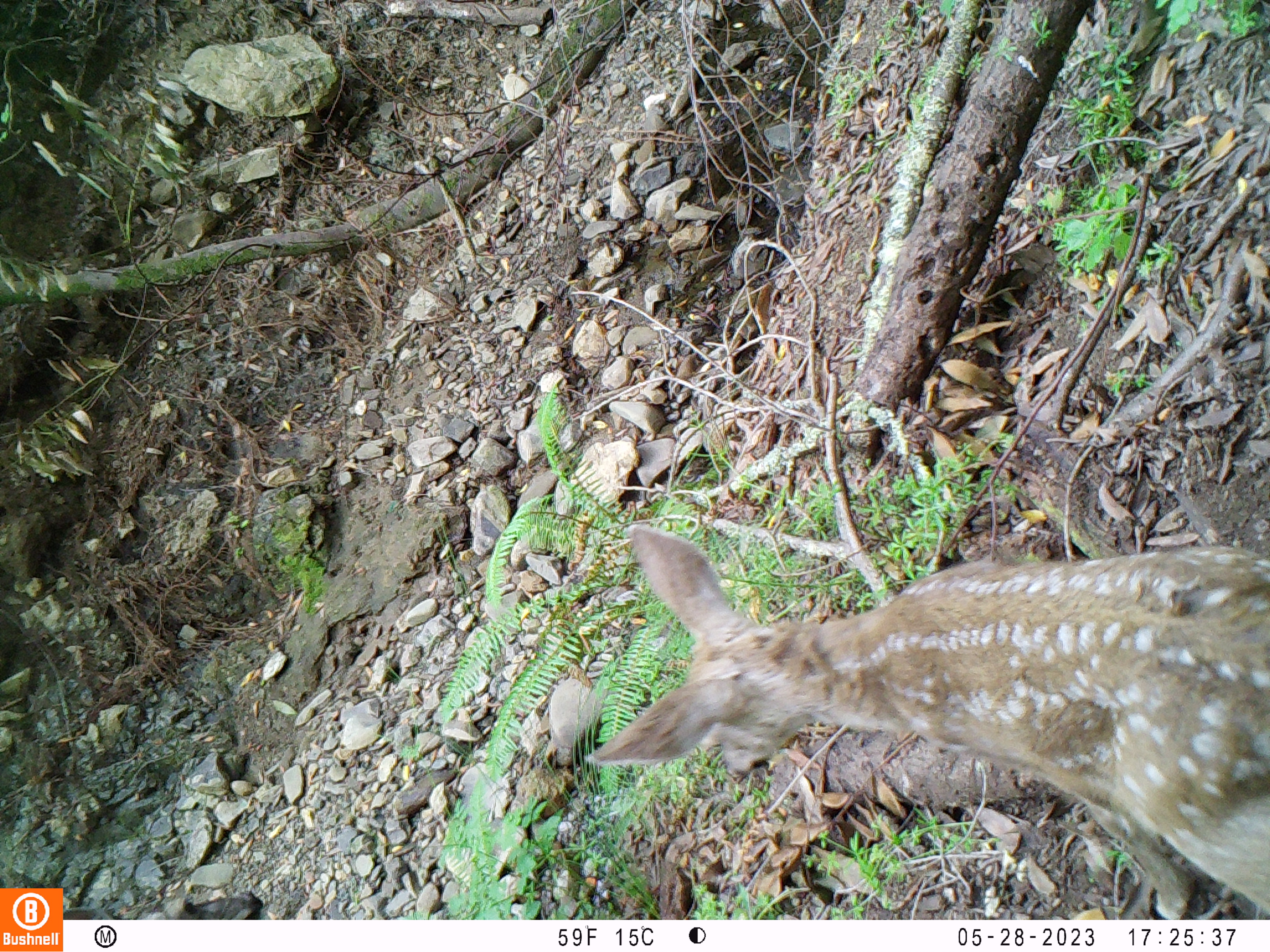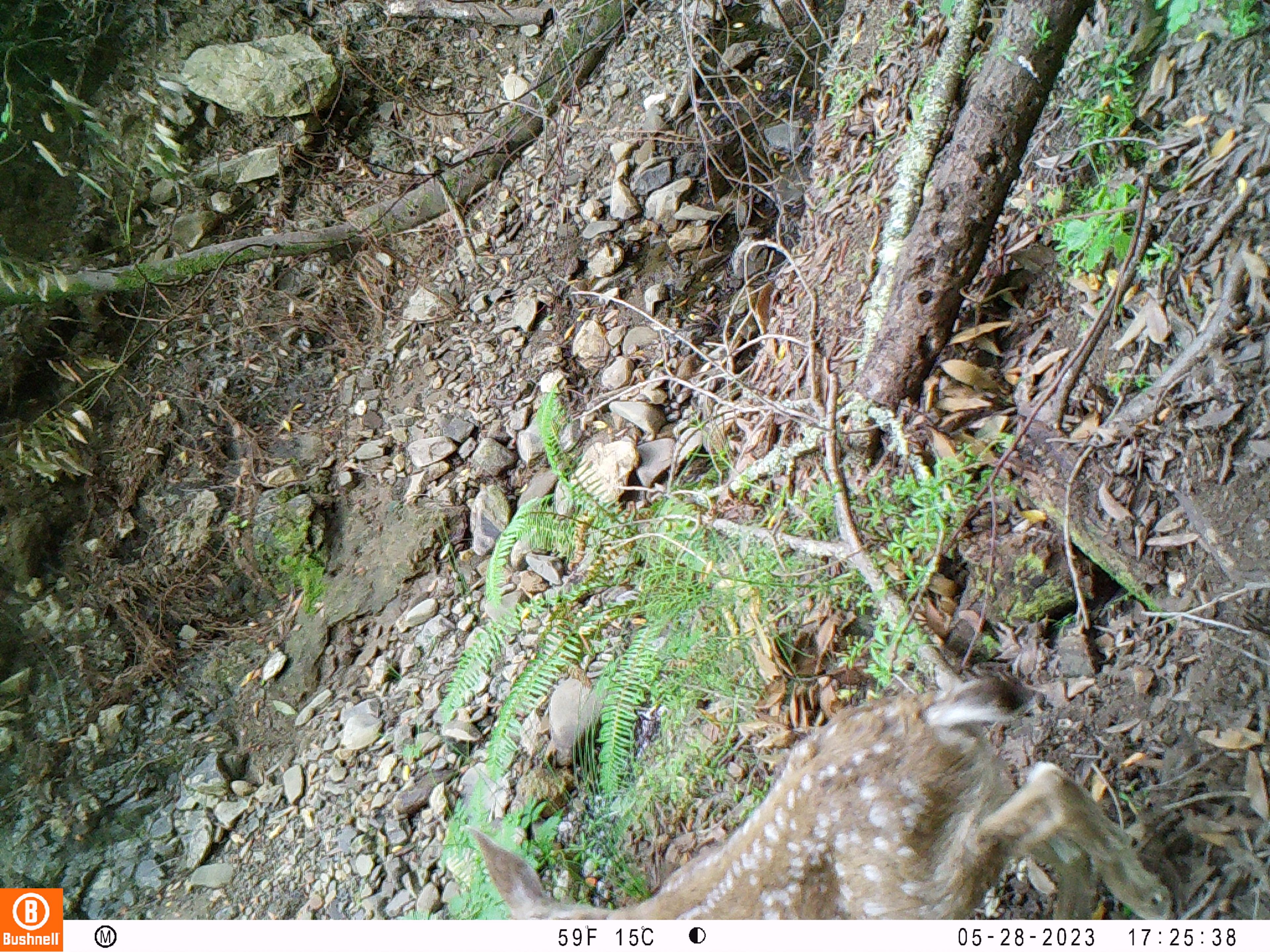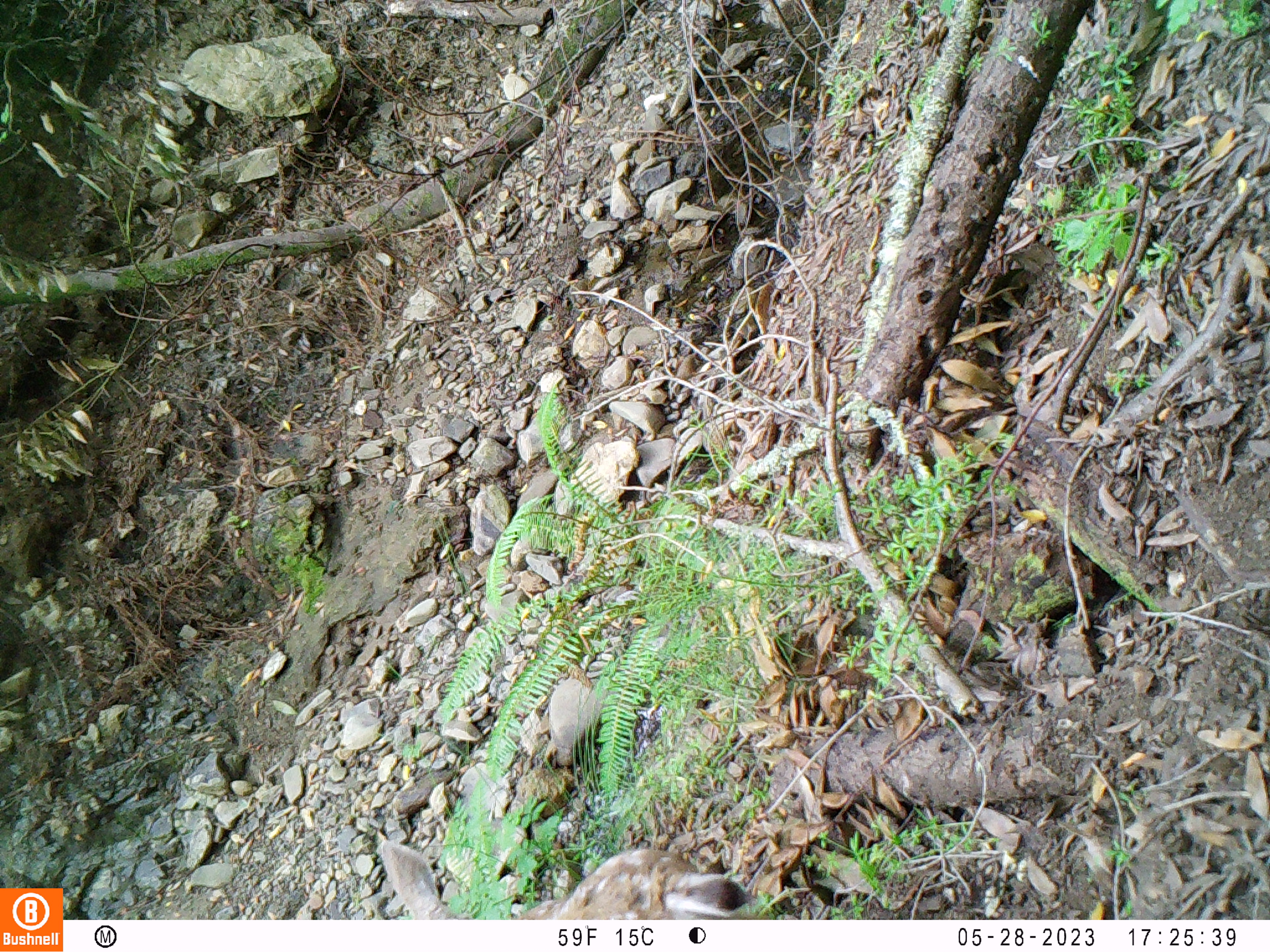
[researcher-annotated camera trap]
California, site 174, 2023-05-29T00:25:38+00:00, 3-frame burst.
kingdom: Animalia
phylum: Chordata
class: Mammalia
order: Artiodactyla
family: Cervidae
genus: Odocoileus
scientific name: Odocoileus hemionus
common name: mule deer